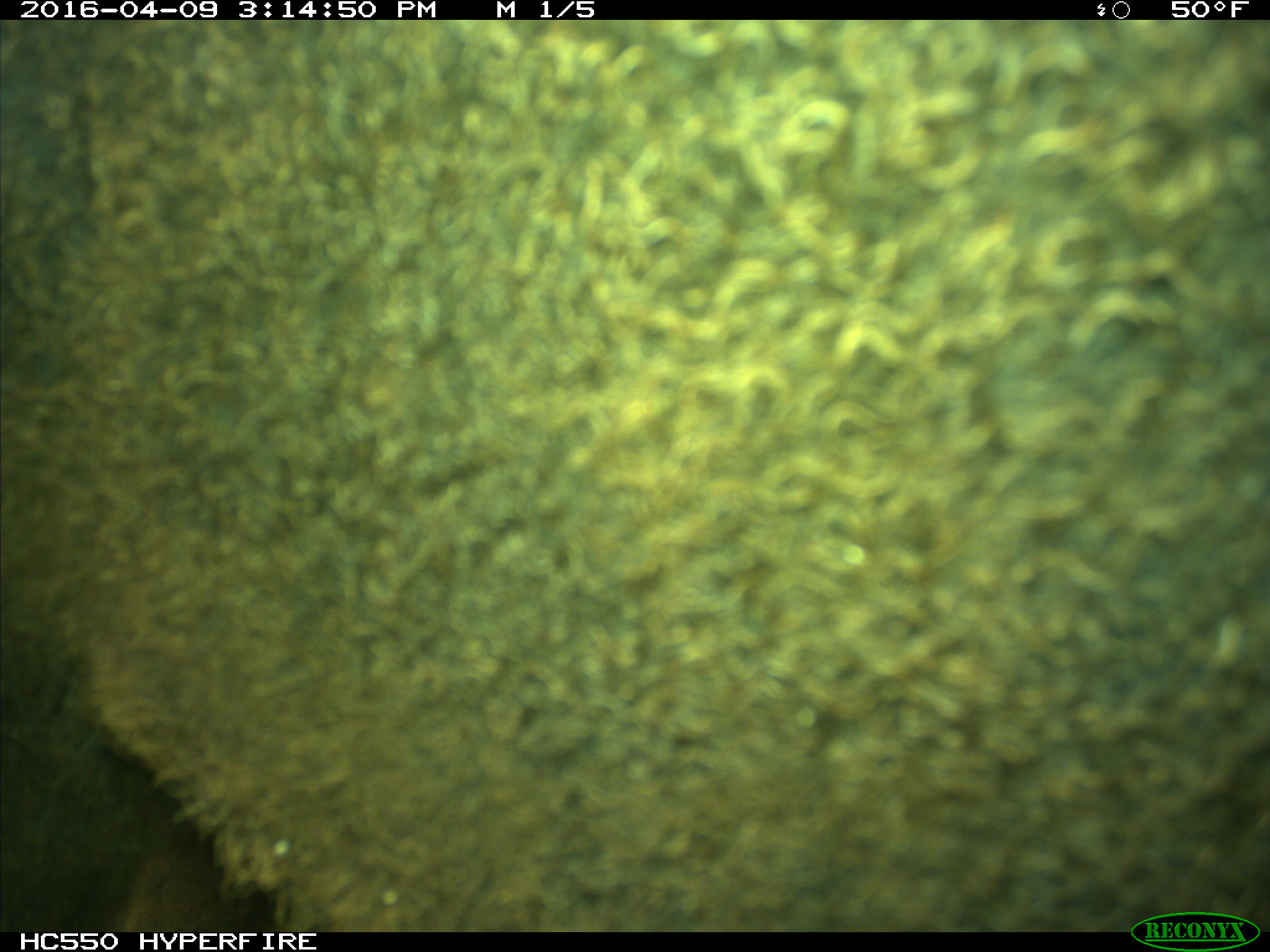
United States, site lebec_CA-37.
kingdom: Animalia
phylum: Chordata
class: Mammalia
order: Artiodactyla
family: Bovidae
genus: Bos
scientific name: Bos taurus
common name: domestic cow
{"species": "Bos taurus (domestic cow)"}